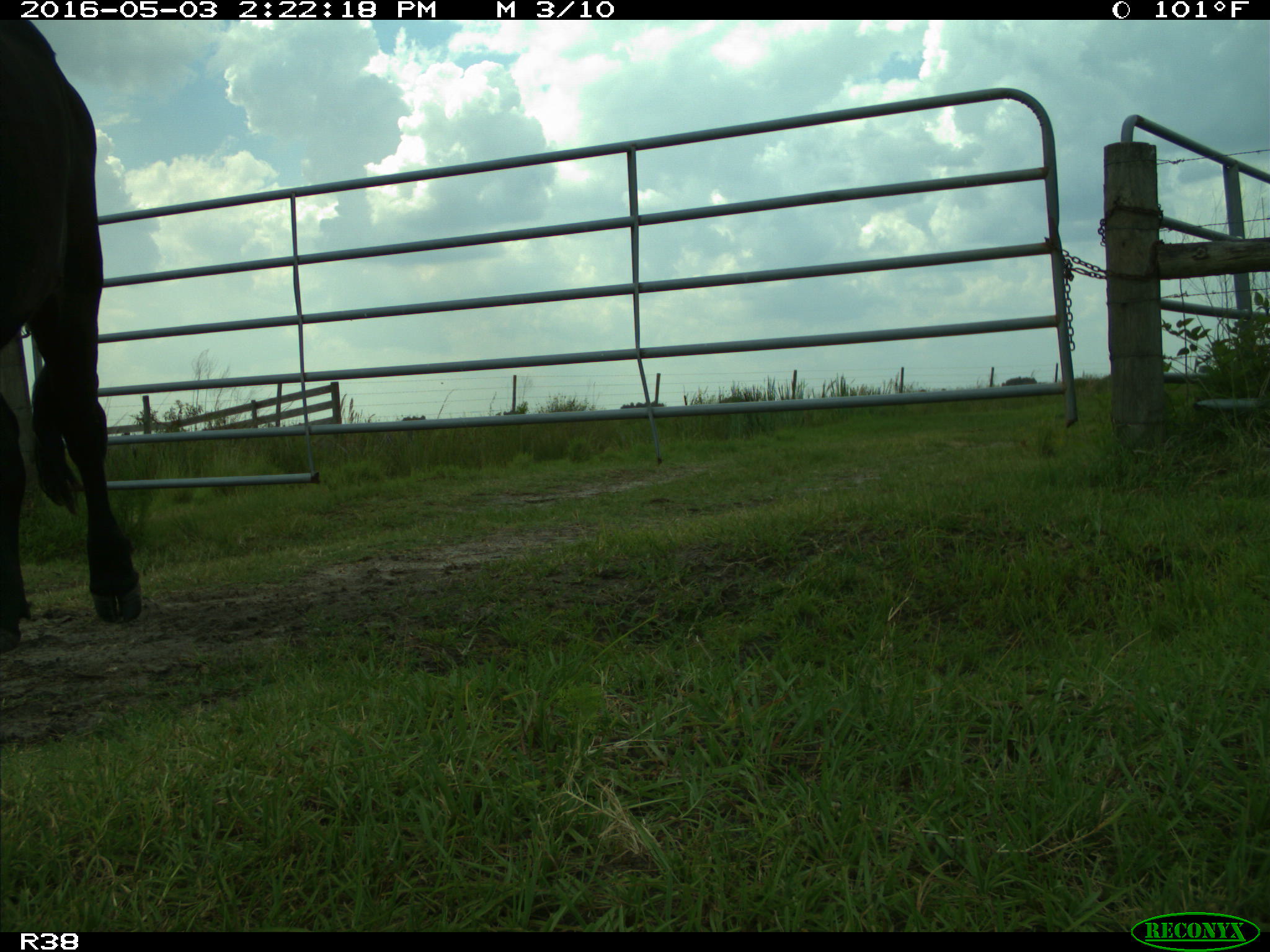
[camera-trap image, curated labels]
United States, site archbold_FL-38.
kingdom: Animalia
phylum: Chordata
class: Mammalia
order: Artiodactyla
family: Bovidae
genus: Bos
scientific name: Bos taurus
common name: domestic cow